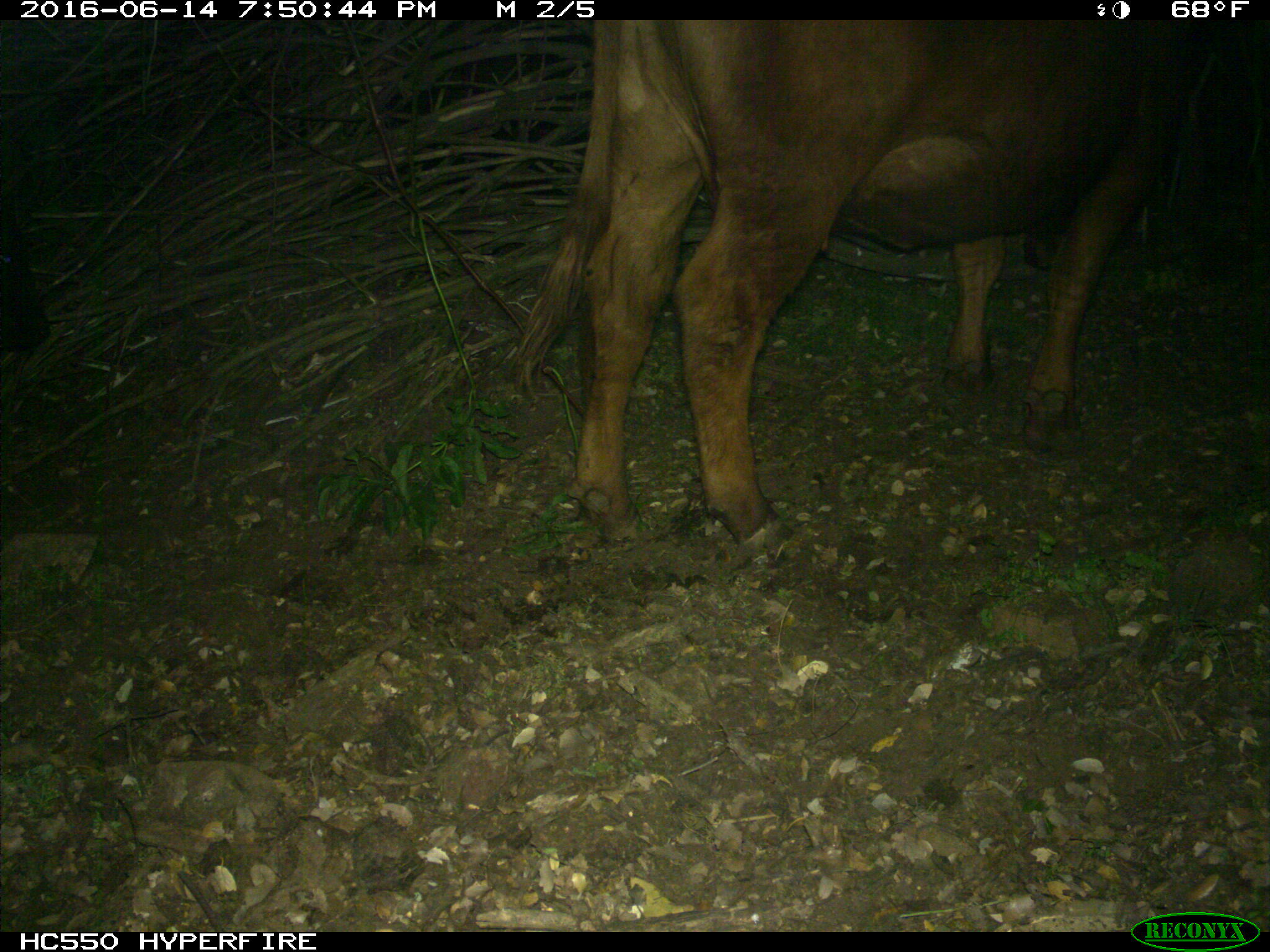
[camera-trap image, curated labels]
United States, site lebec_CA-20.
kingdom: Animalia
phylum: Chordata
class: Mammalia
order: Artiodactyla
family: Bovidae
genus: Bos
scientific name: Bos taurus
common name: domestic cow